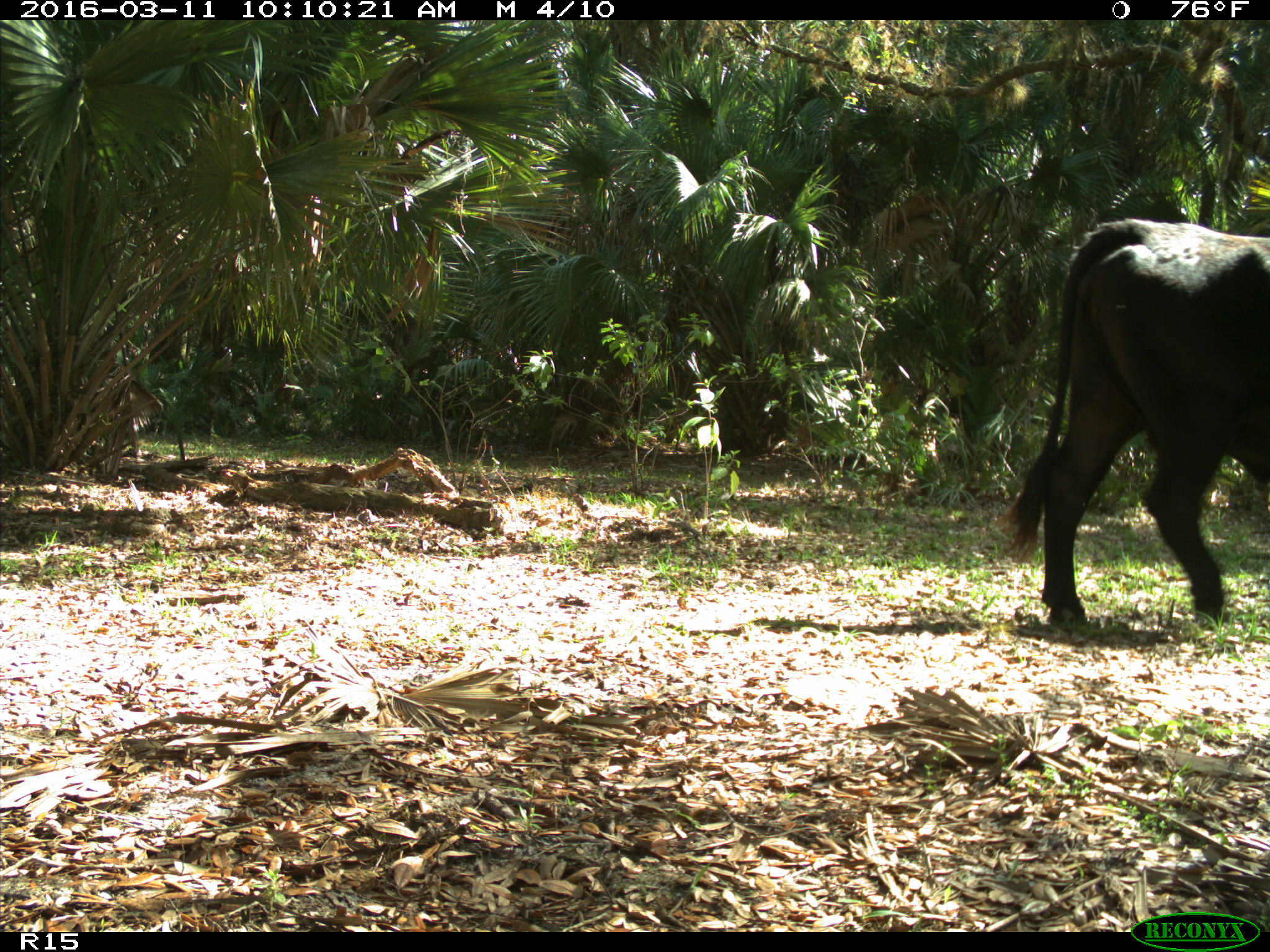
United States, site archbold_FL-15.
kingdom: Animalia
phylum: Chordata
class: Mammalia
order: Artiodactyla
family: Bovidae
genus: Bos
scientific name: Bos taurus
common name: domestic cow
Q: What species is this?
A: Bos taurus (domestic cow).